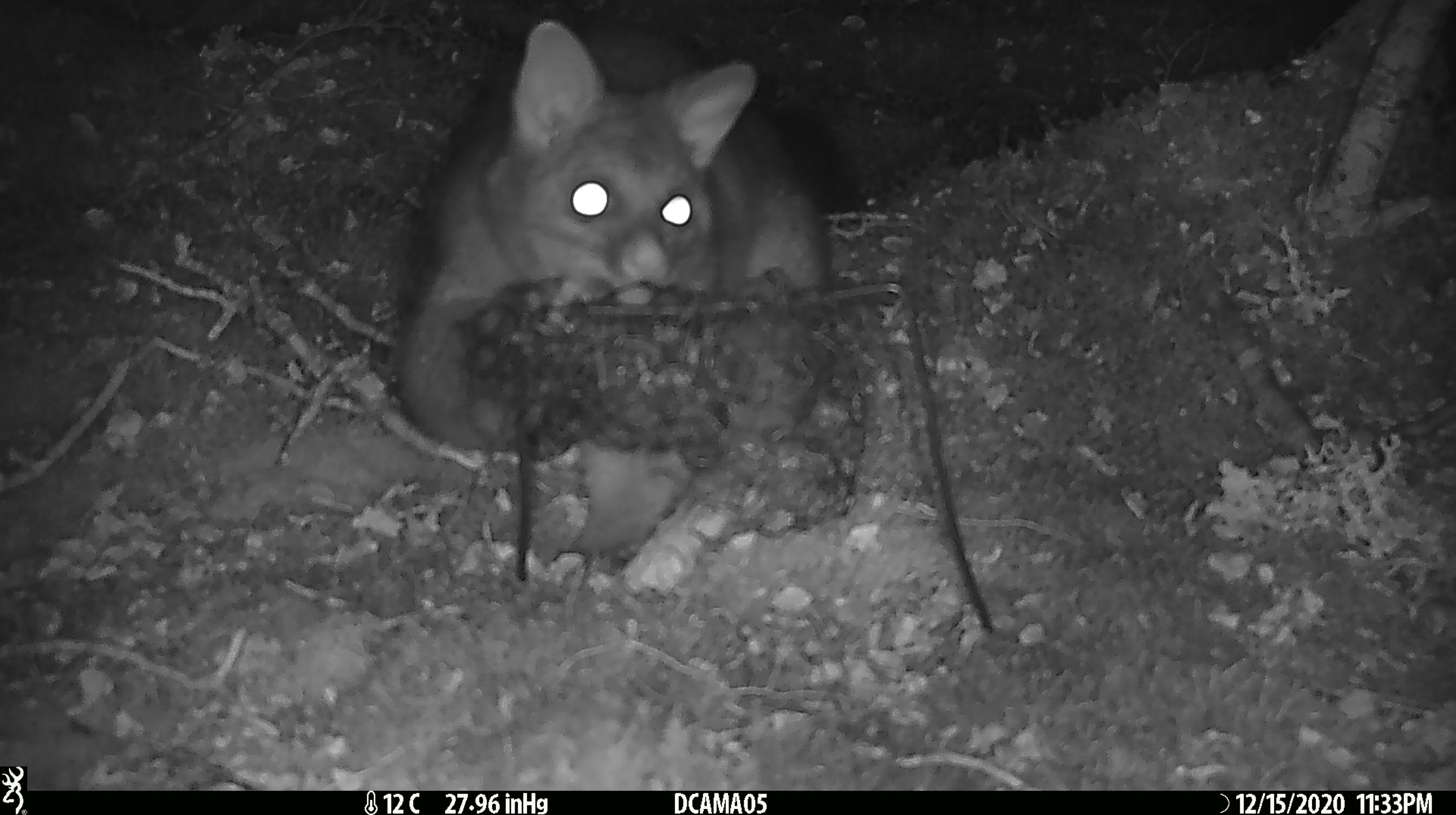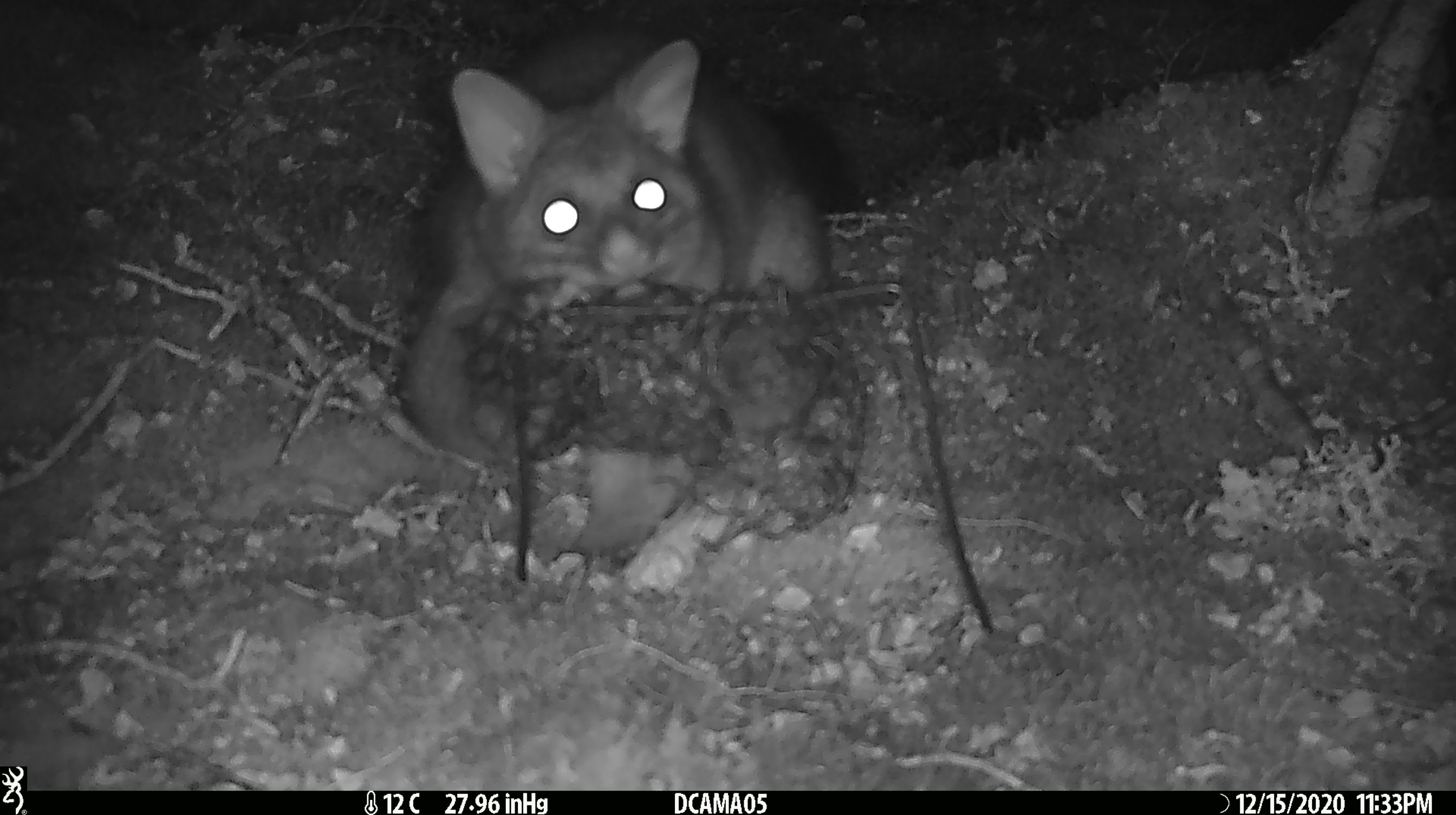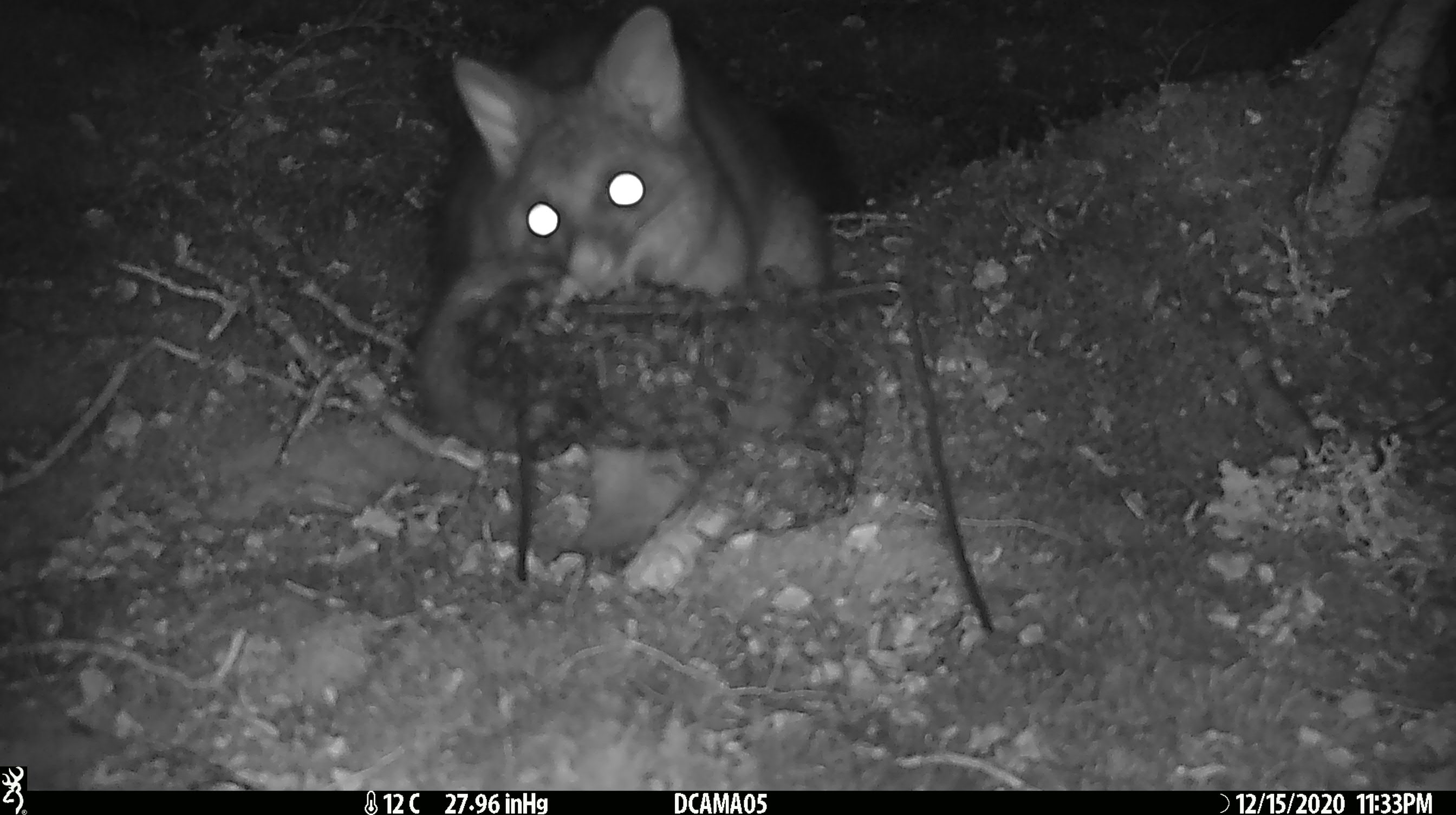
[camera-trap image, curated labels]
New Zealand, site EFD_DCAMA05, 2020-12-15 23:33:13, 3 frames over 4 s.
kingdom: Animalia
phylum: Chordata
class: Mammalia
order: Diprotodontia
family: Phalangeridae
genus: Trichosurus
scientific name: Trichosurus vulpecula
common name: common brushtail possum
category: possum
Possum (common brushtail possum) (Trichosurus vulpecula).